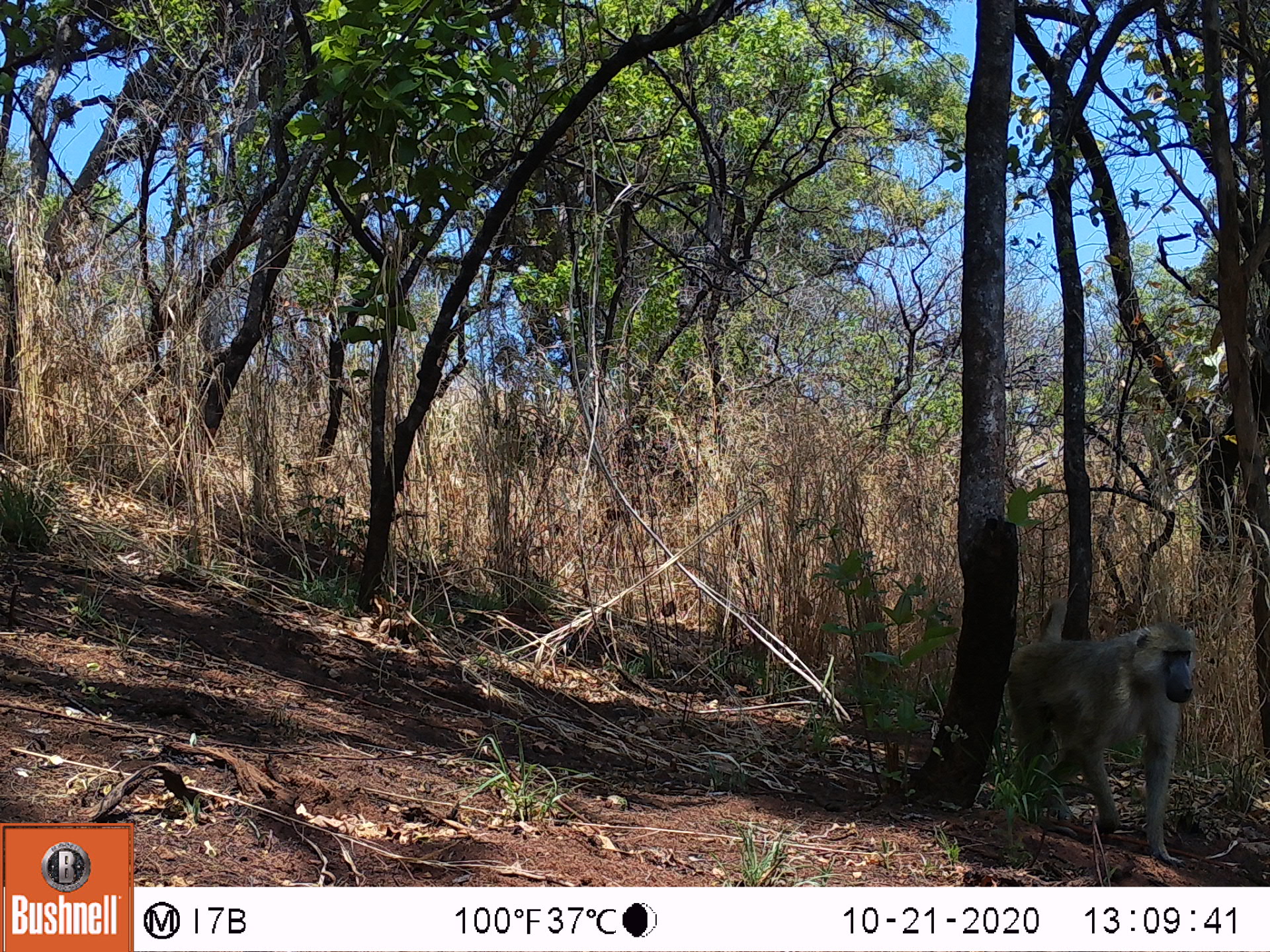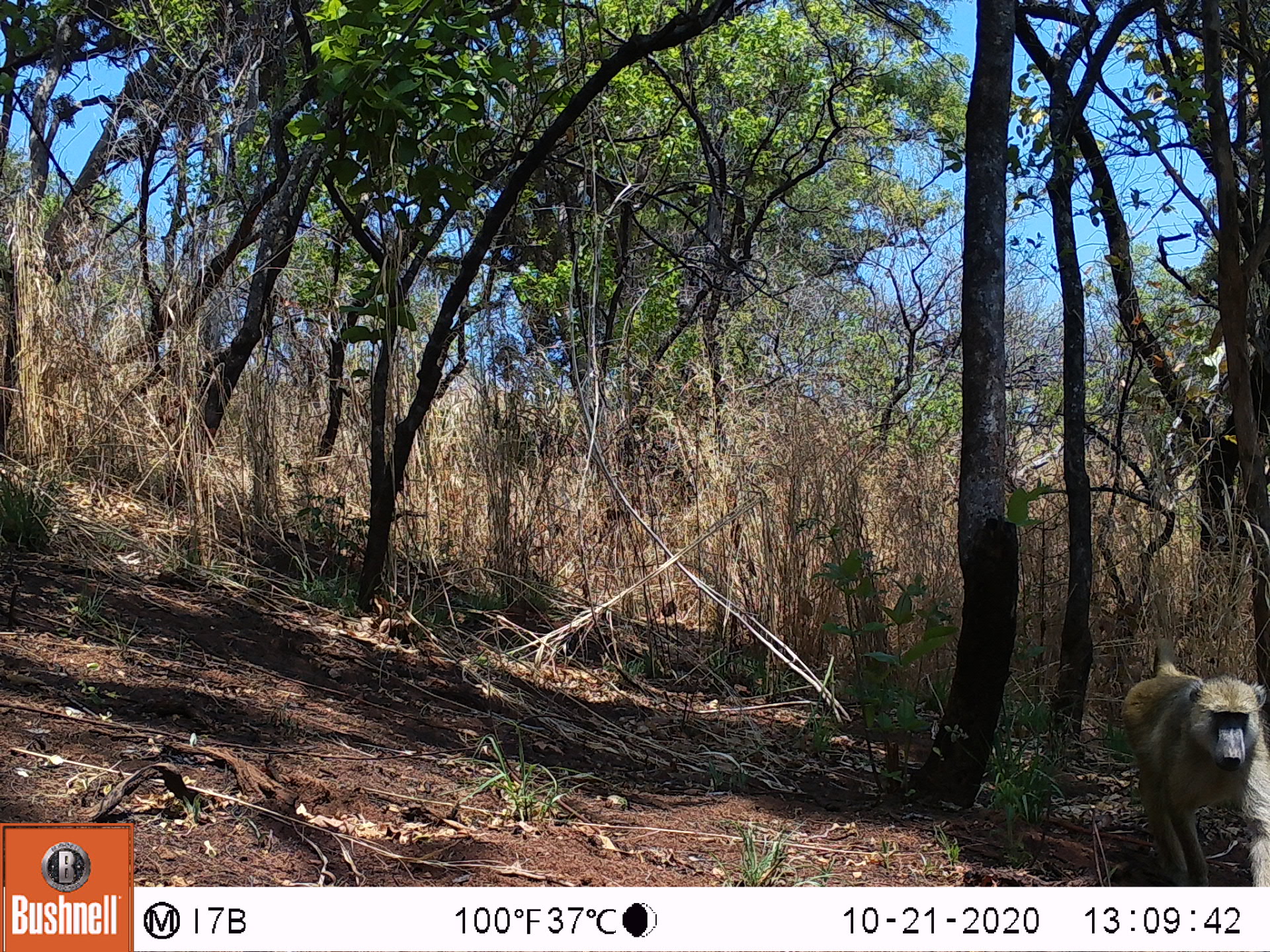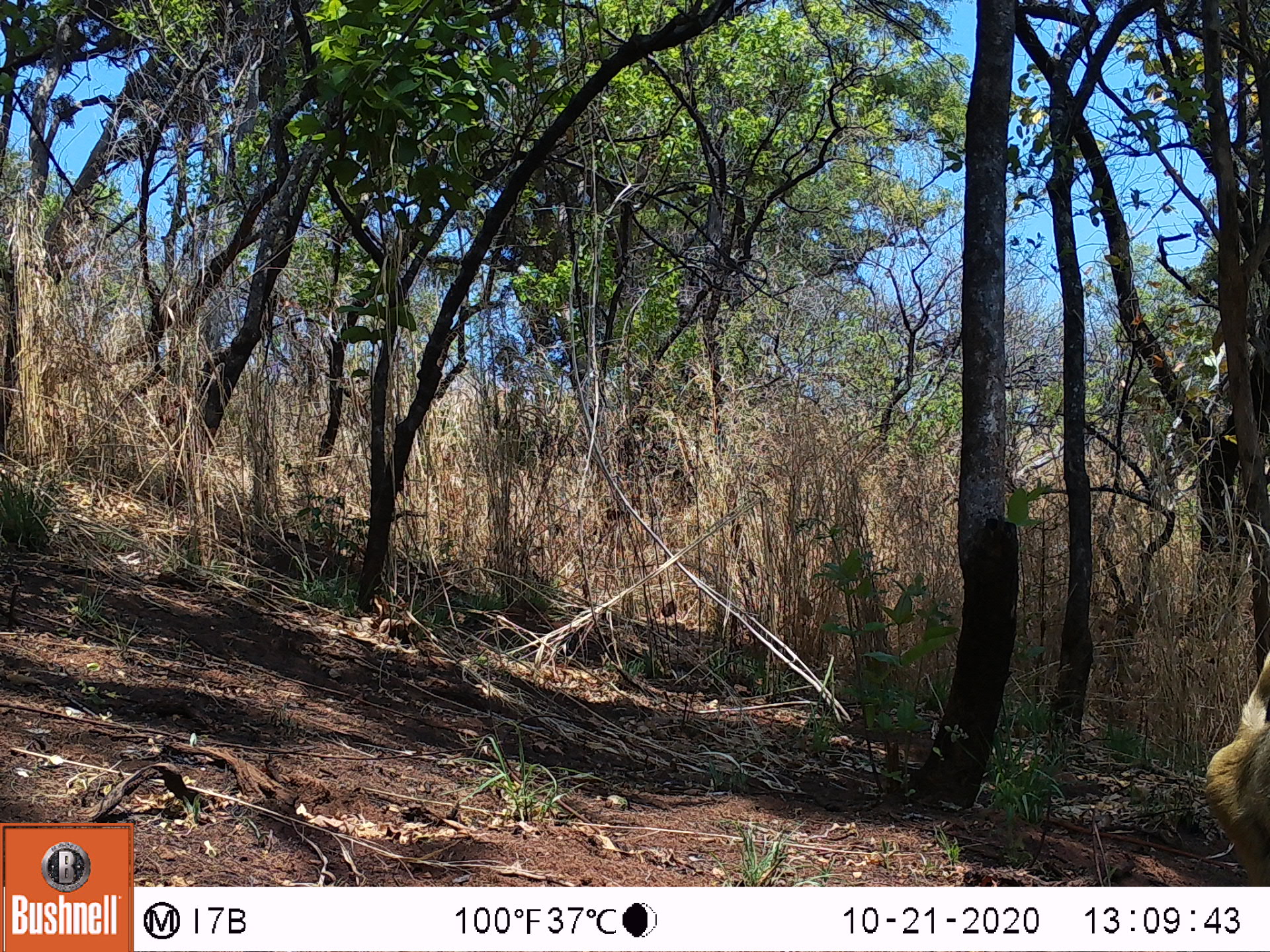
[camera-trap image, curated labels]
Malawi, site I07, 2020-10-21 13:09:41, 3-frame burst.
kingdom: Animalia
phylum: Chordata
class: Mammalia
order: Primates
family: Cercopithecidae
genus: Papio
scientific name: Papio cynocephalus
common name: yellow baboon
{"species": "yellow baboon (Papio cynocephalus)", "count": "1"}